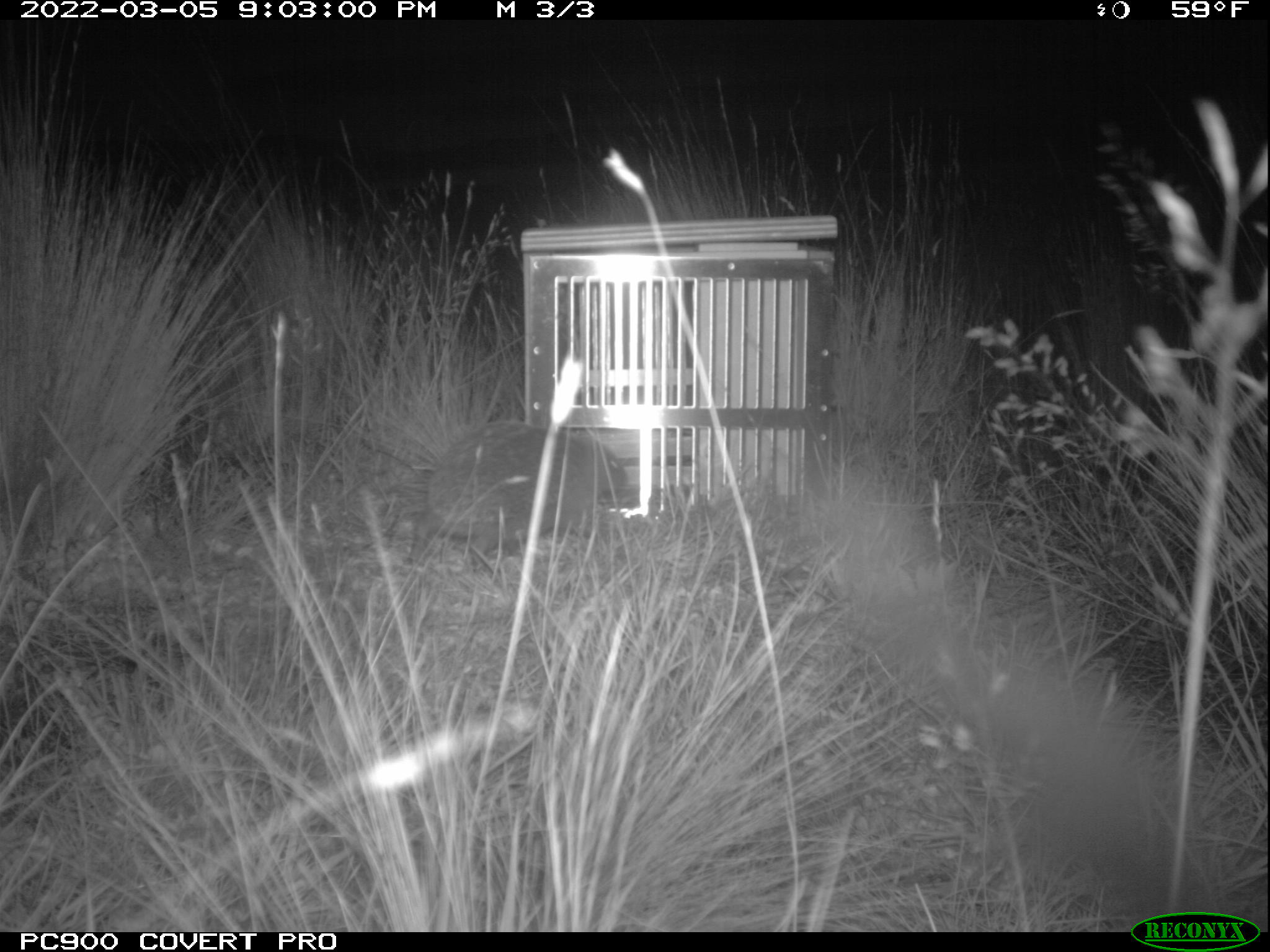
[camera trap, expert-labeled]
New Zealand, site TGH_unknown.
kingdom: Animalia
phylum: Chordata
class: Mammalia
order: Eulipotyphla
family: Erinaceidae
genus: Erinaceus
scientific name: Erinaceus europaeus europaeus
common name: european hedgehog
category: hedgehog